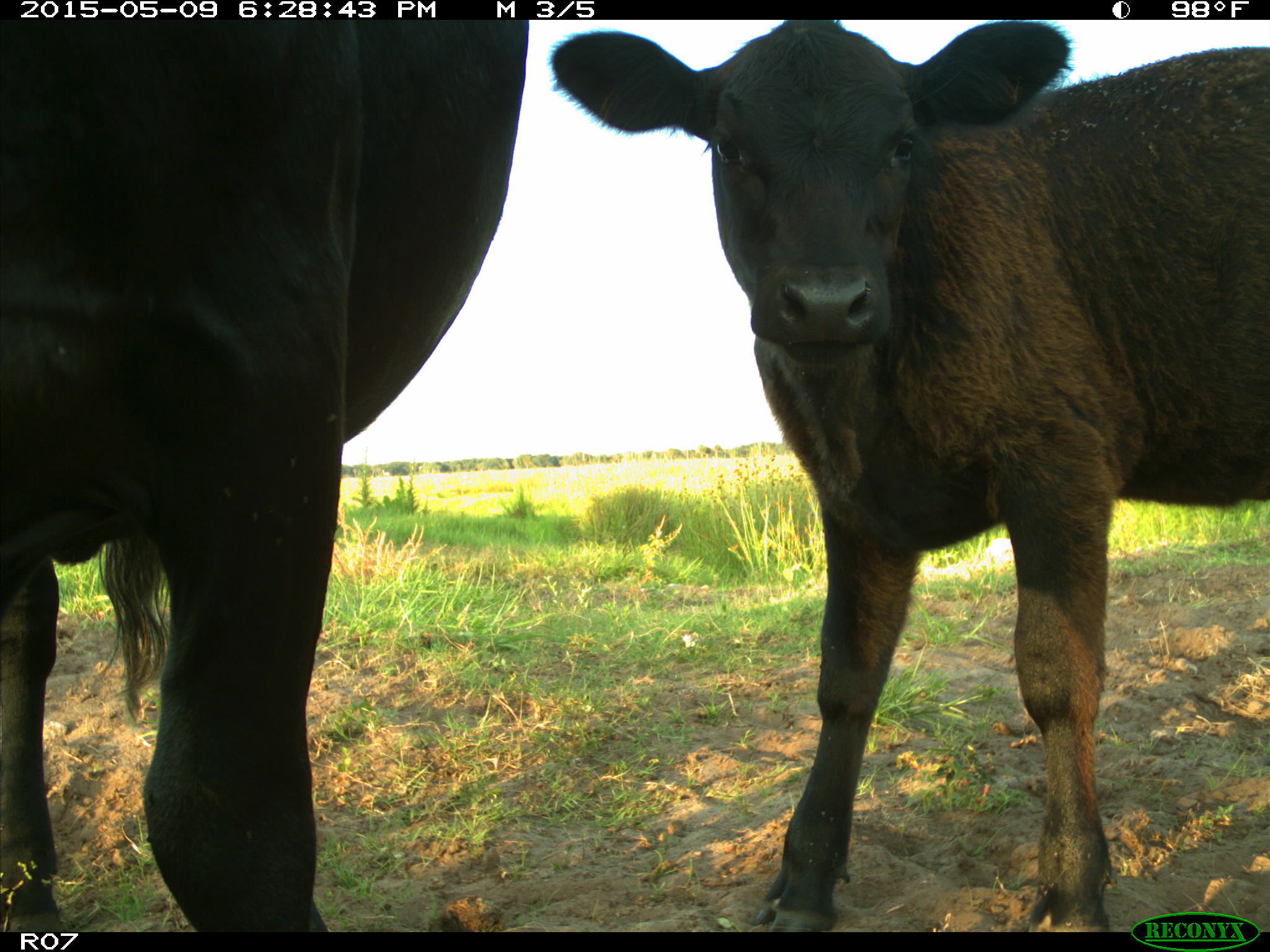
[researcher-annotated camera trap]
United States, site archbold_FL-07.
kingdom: Animalia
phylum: Chordata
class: Mammalia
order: Artiodactyla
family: Bovidae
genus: Bos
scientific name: Bos taurus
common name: domestic cow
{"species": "Bos taurus (domestic cow)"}